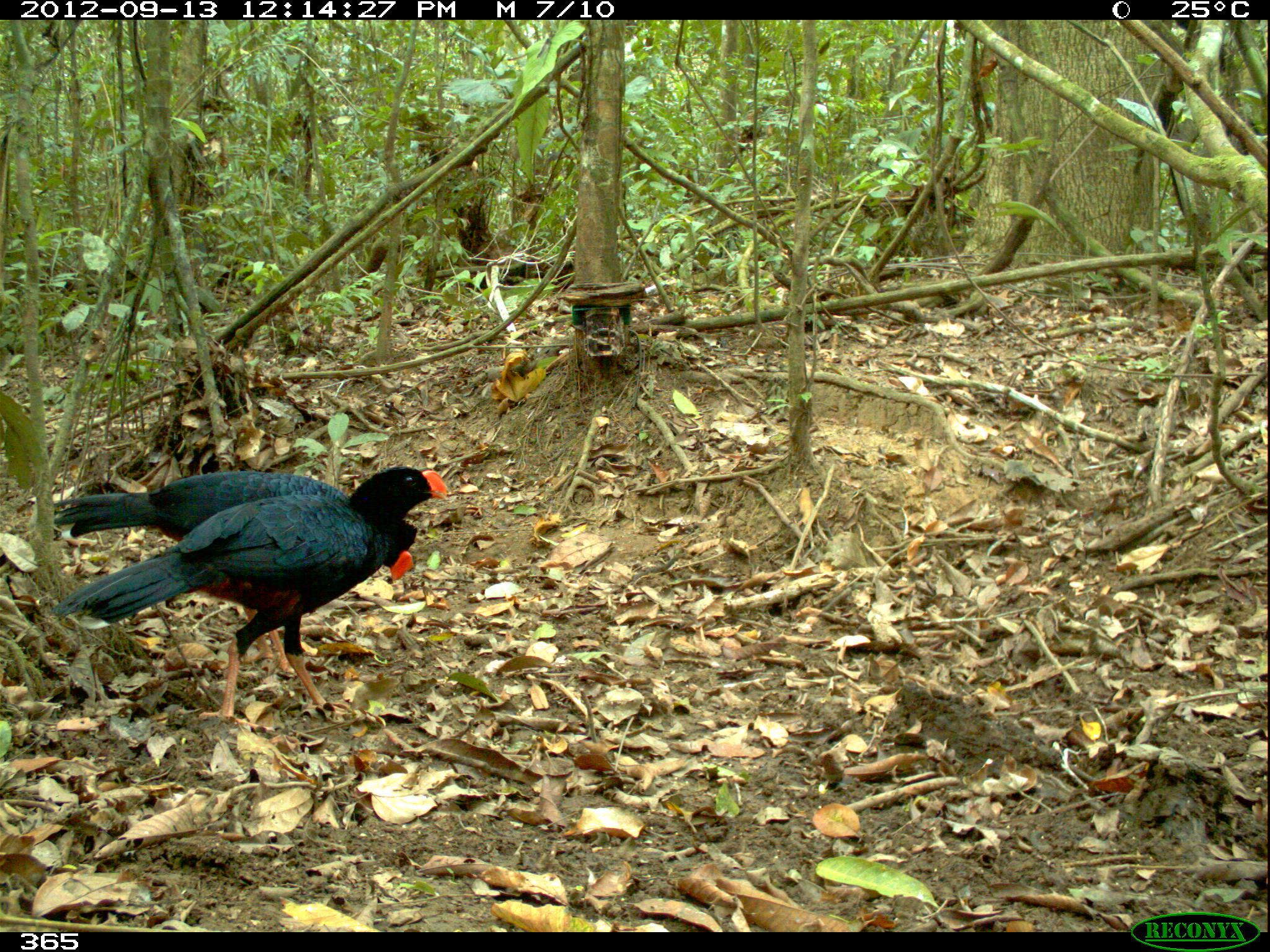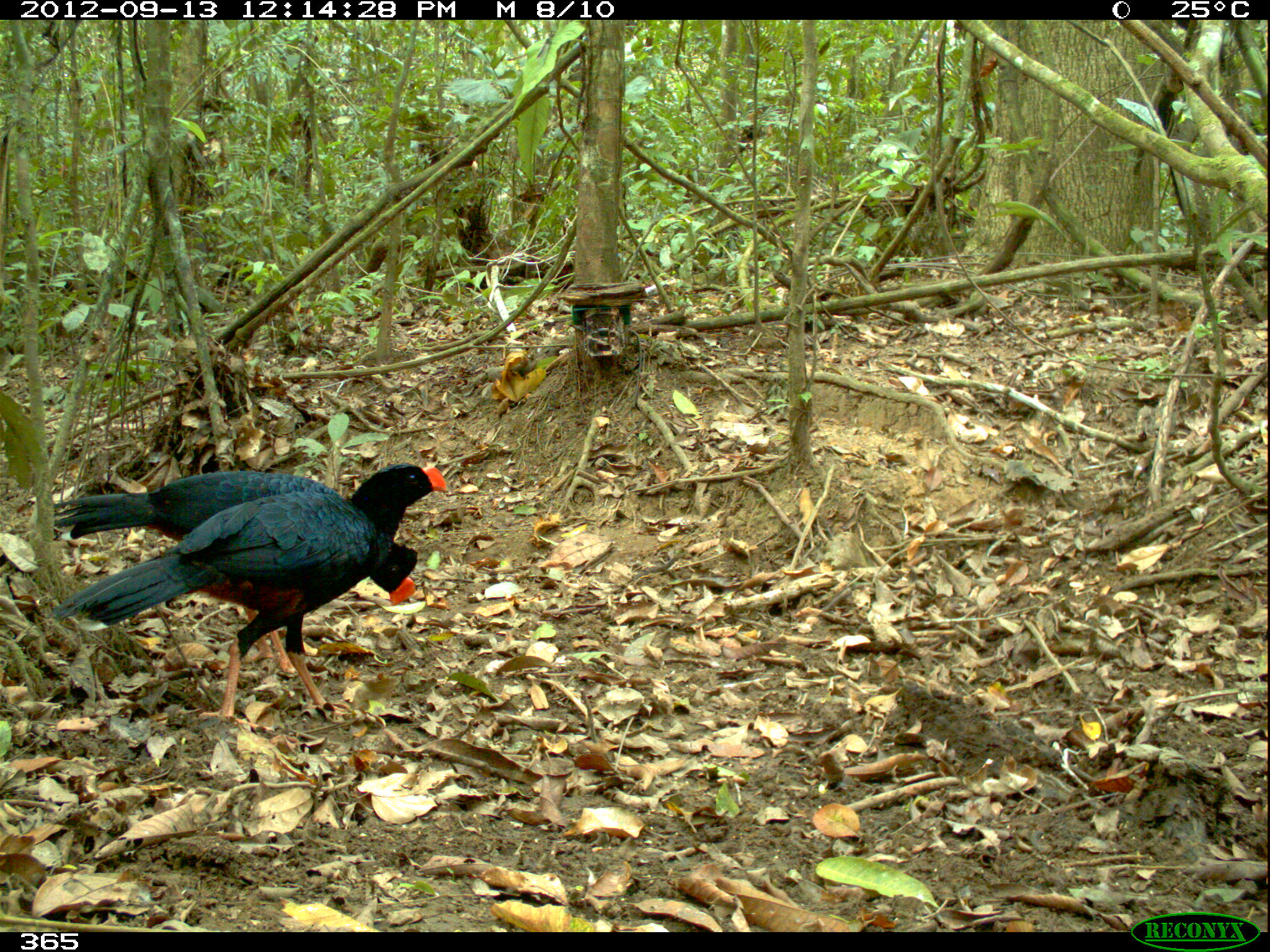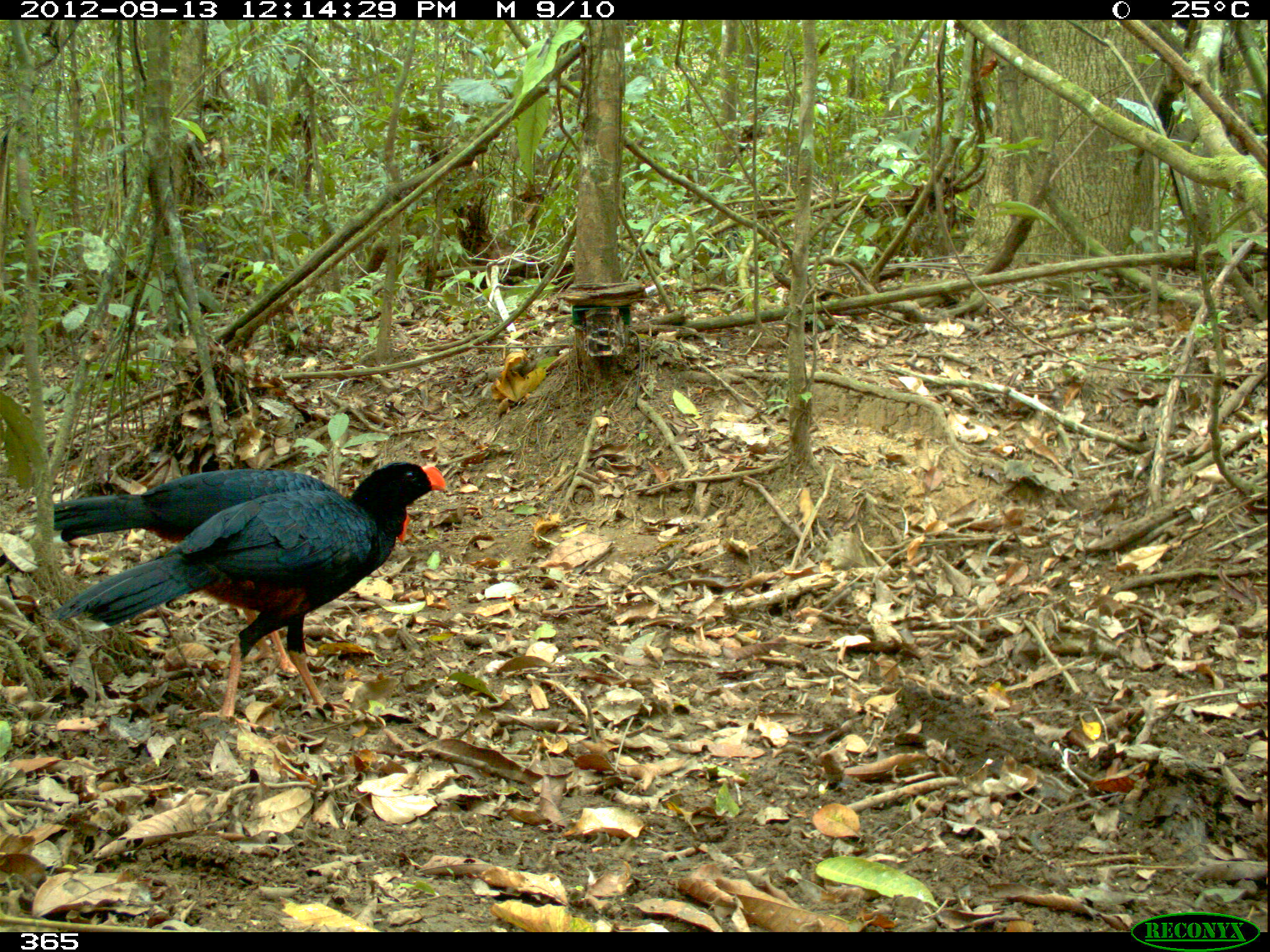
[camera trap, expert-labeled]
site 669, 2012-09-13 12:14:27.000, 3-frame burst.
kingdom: Animalia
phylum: Chordata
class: Aves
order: Galliformes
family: Cracidae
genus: Mitu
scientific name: Mitu tuberosum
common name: razor-billed curassow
Mitu tuberosum (razor-billed curassow).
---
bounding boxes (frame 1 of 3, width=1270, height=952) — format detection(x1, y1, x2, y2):
mitu tuberosum: detection(50, 465, 448, 732); detection(51, 472, 419, 675)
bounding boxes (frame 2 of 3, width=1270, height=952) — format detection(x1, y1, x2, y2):
mitu tuberosum: detection(47, 458, 449, 726); detection(49, 465, 418, 673)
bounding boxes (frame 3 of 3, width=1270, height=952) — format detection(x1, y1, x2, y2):
mitu tuberosum: detection(45, 455, 450, 731); detection(21, 465, 410, 679)